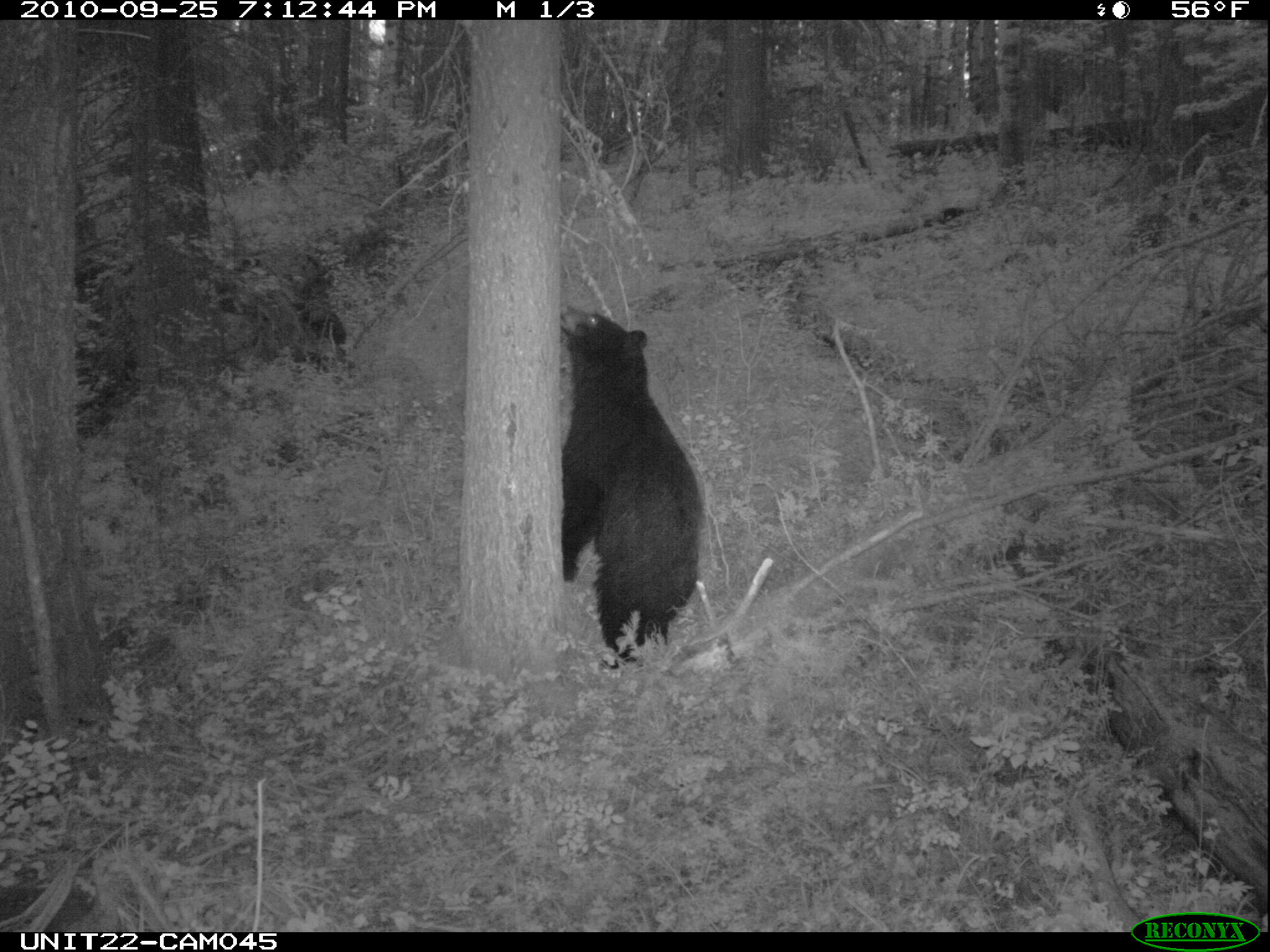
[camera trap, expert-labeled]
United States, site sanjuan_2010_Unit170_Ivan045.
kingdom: Animalia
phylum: Chordata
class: Mammalia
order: Carnivora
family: Ursidae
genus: Ursus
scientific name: Ursus americanus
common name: american black bear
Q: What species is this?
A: Ursus americanus (american black bear).